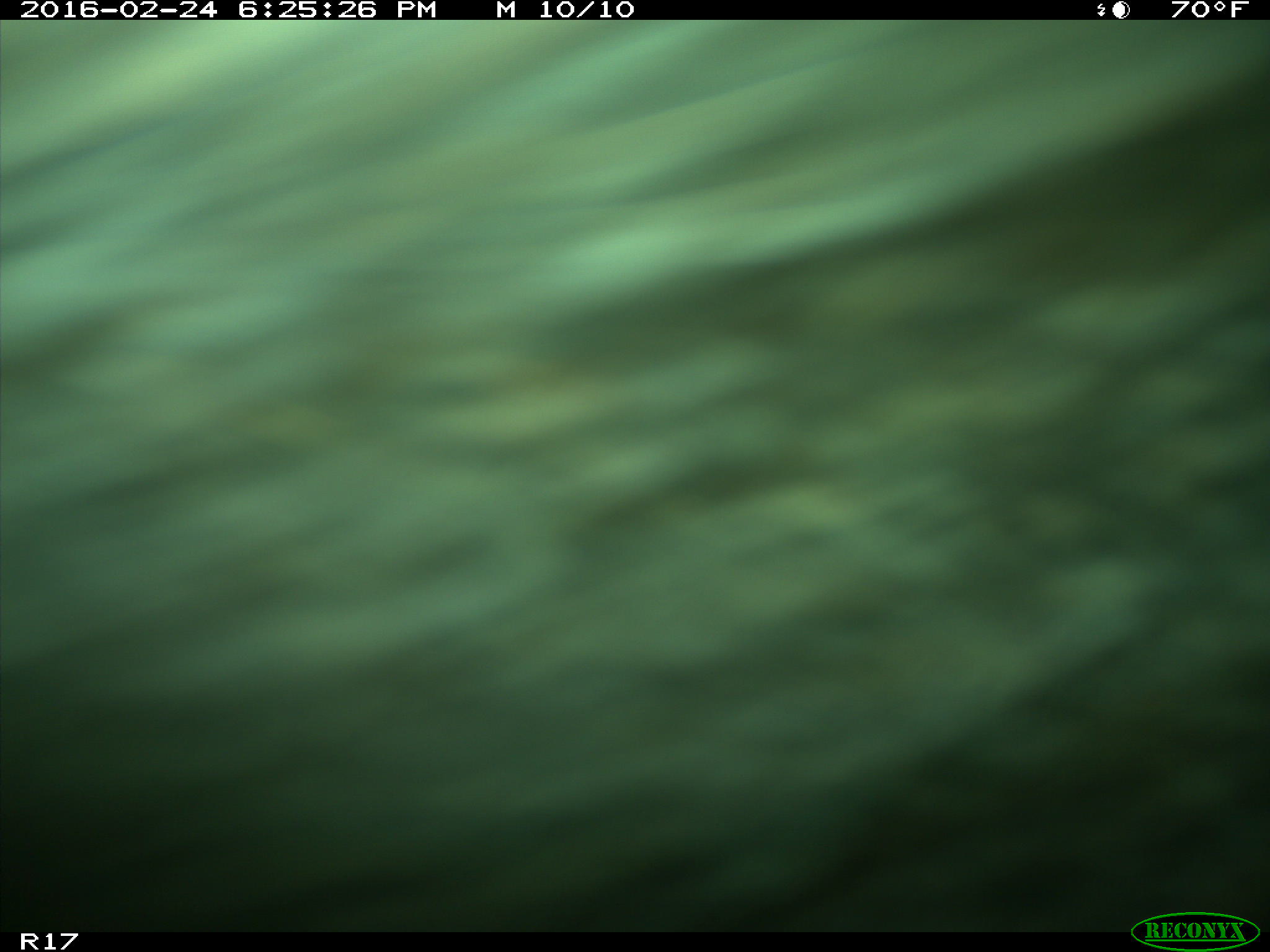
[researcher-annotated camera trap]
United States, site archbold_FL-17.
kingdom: Animalia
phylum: Chordata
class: Mammalia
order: Artiodactyla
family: Bovidae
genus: Bos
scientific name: Bos taurus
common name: domestic cow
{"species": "Bos taurus (domestic cow)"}